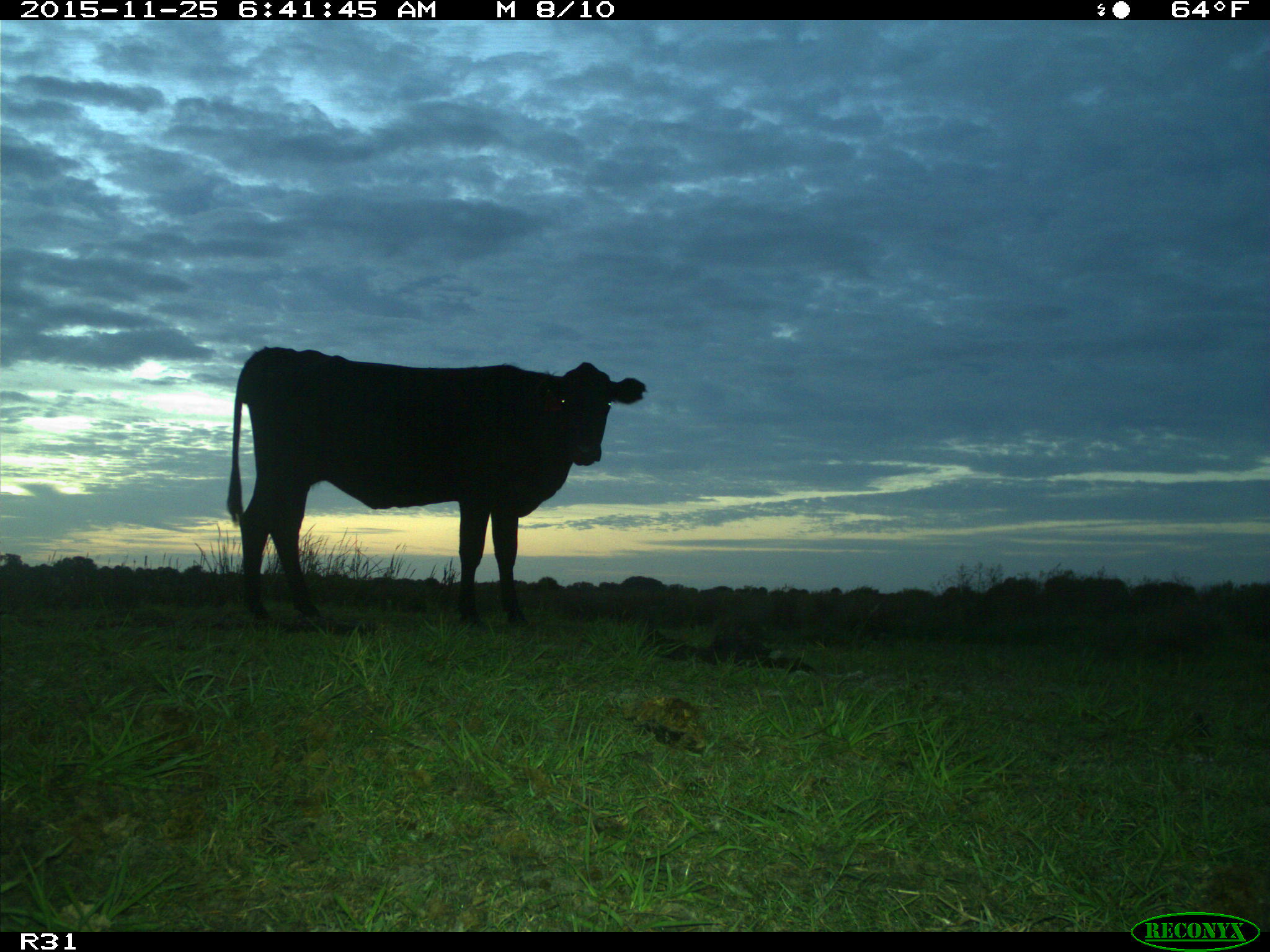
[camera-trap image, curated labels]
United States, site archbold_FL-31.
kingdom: Animalia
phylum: Chordata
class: Mammalia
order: Artiodactyla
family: Bovidae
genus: Bos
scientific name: Bos taurus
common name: domestic cow